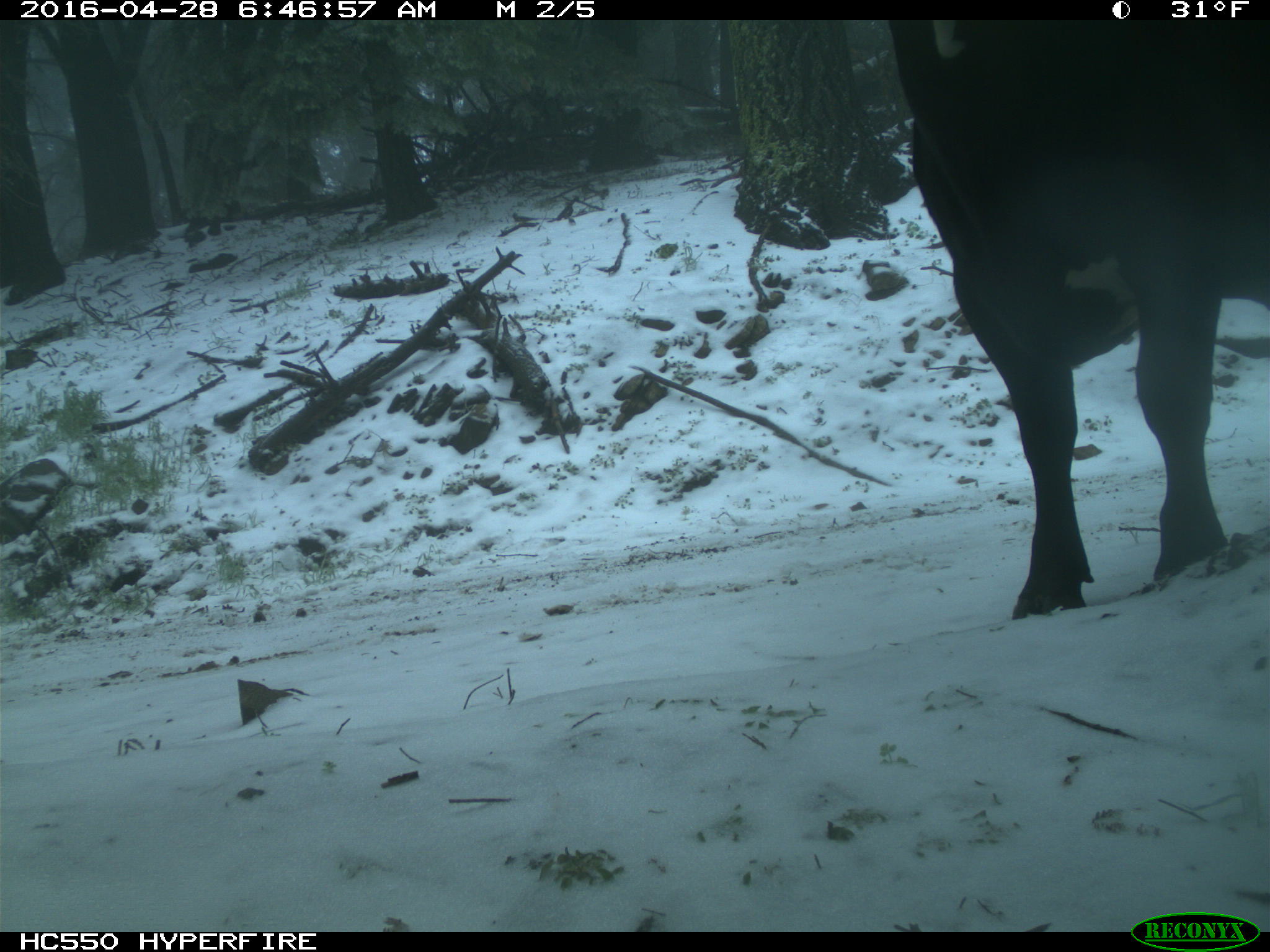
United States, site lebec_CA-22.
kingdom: Animalia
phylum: Chordata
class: Mammalia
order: Artiodactyla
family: Bovidae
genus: Bos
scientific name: Bos taurus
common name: domestic cow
Bos taurus (domestic cow).